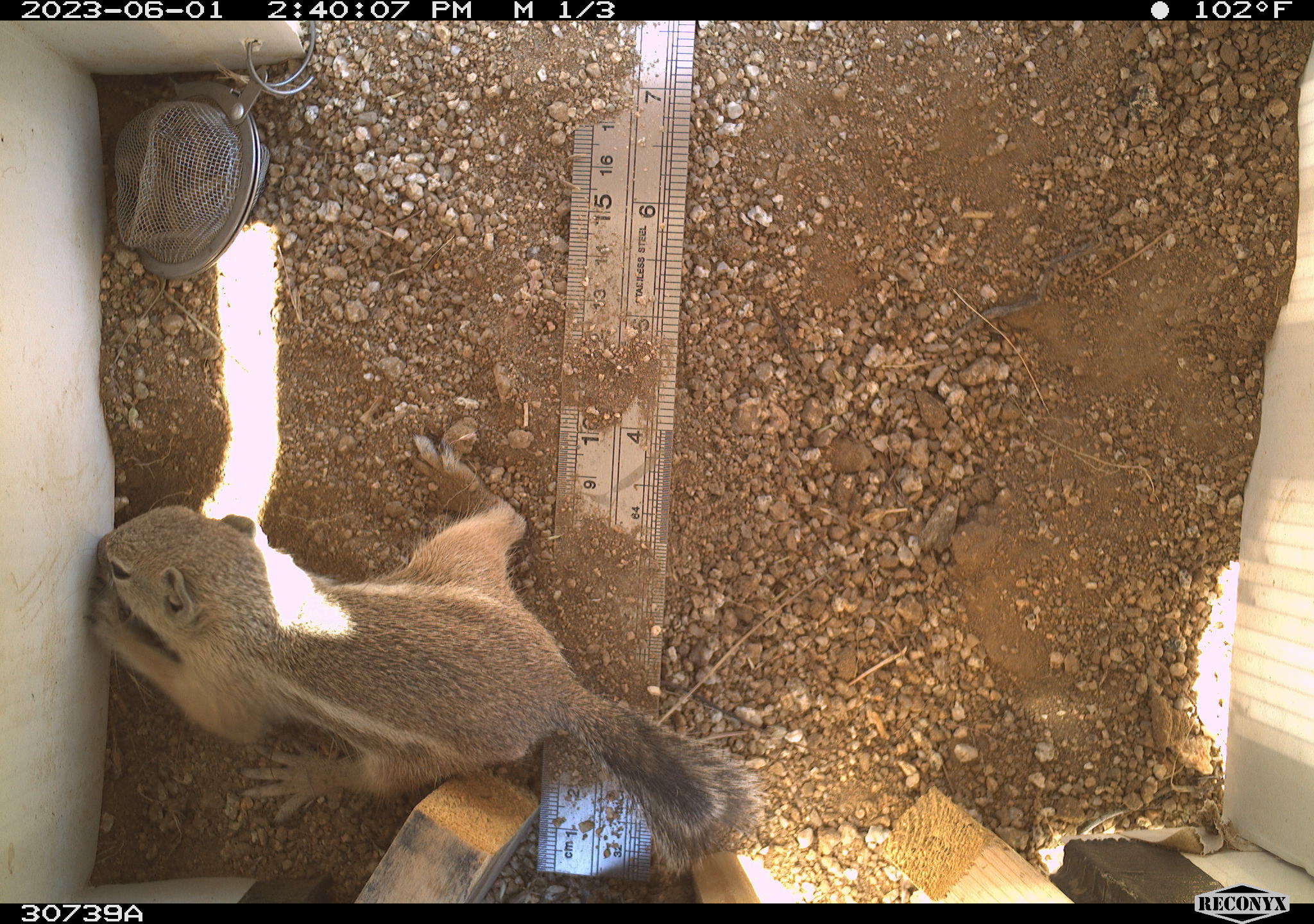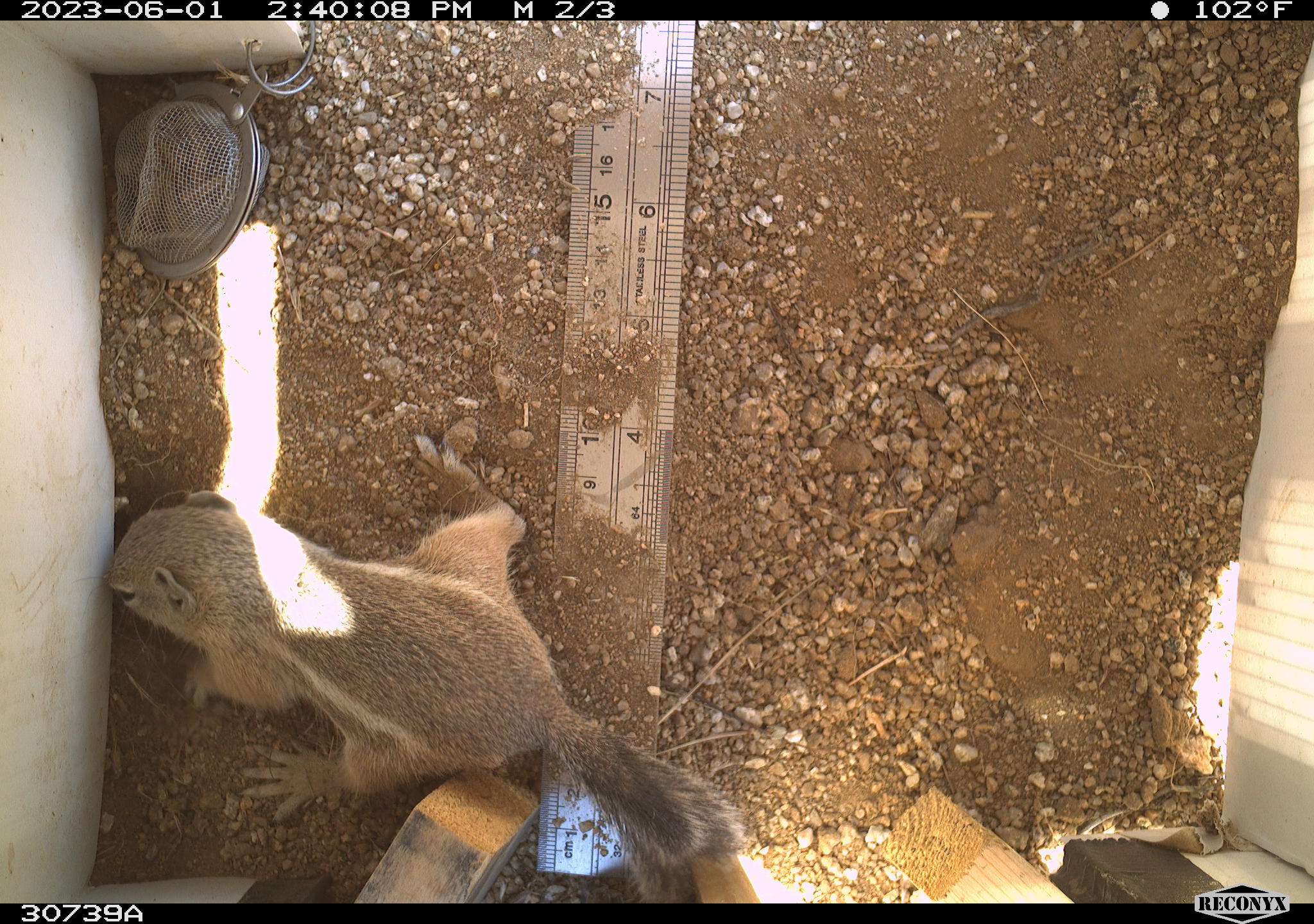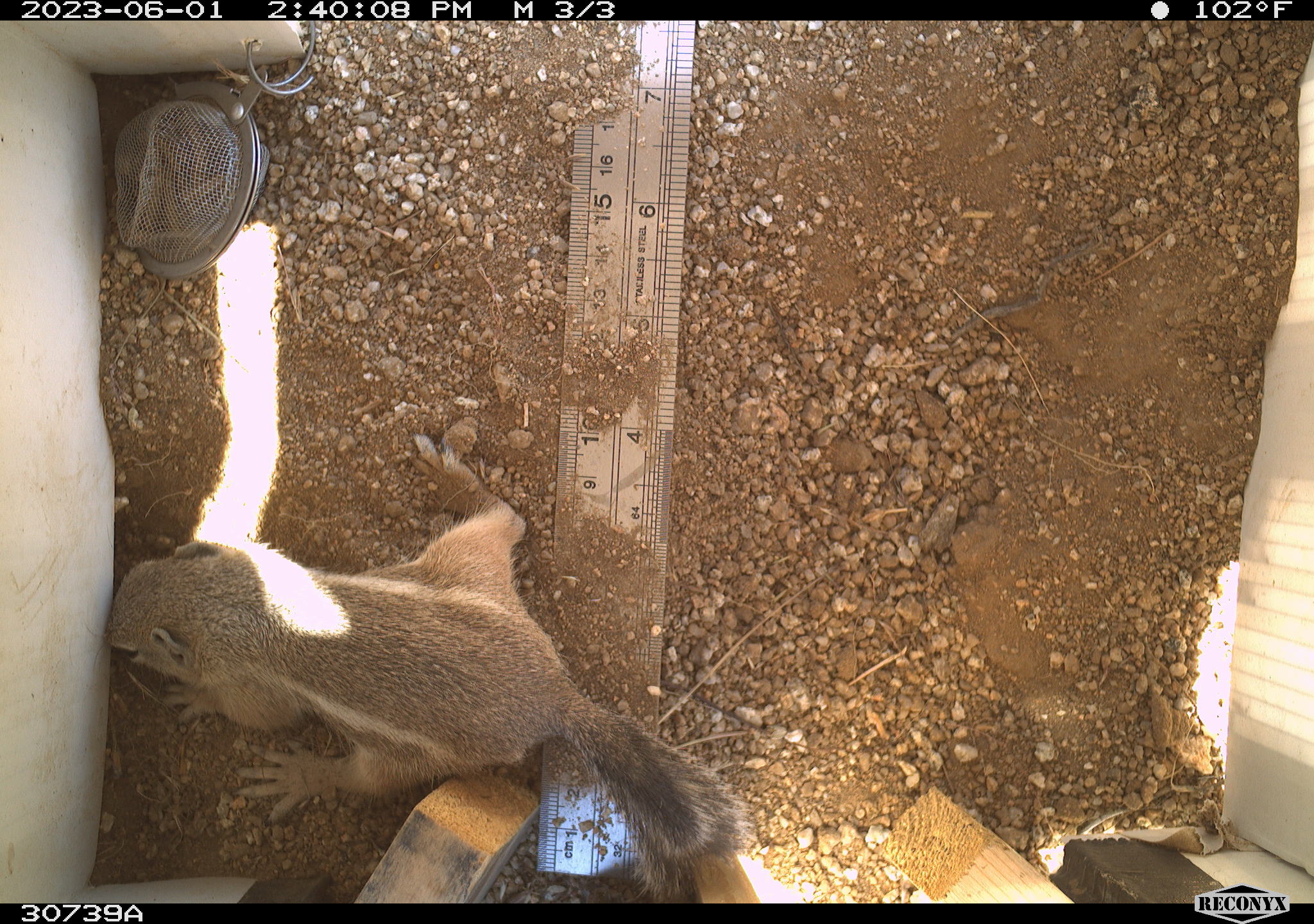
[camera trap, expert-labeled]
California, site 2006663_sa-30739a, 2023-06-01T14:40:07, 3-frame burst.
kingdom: Animalia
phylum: Chordata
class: Mammalia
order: Rodentia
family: Sciuridae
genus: Ammospermophilus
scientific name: Ammospermophilus leucurus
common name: white-tailed antelope squirrel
White-tailed antelope squirrel (Ammospermophilus leucurus).